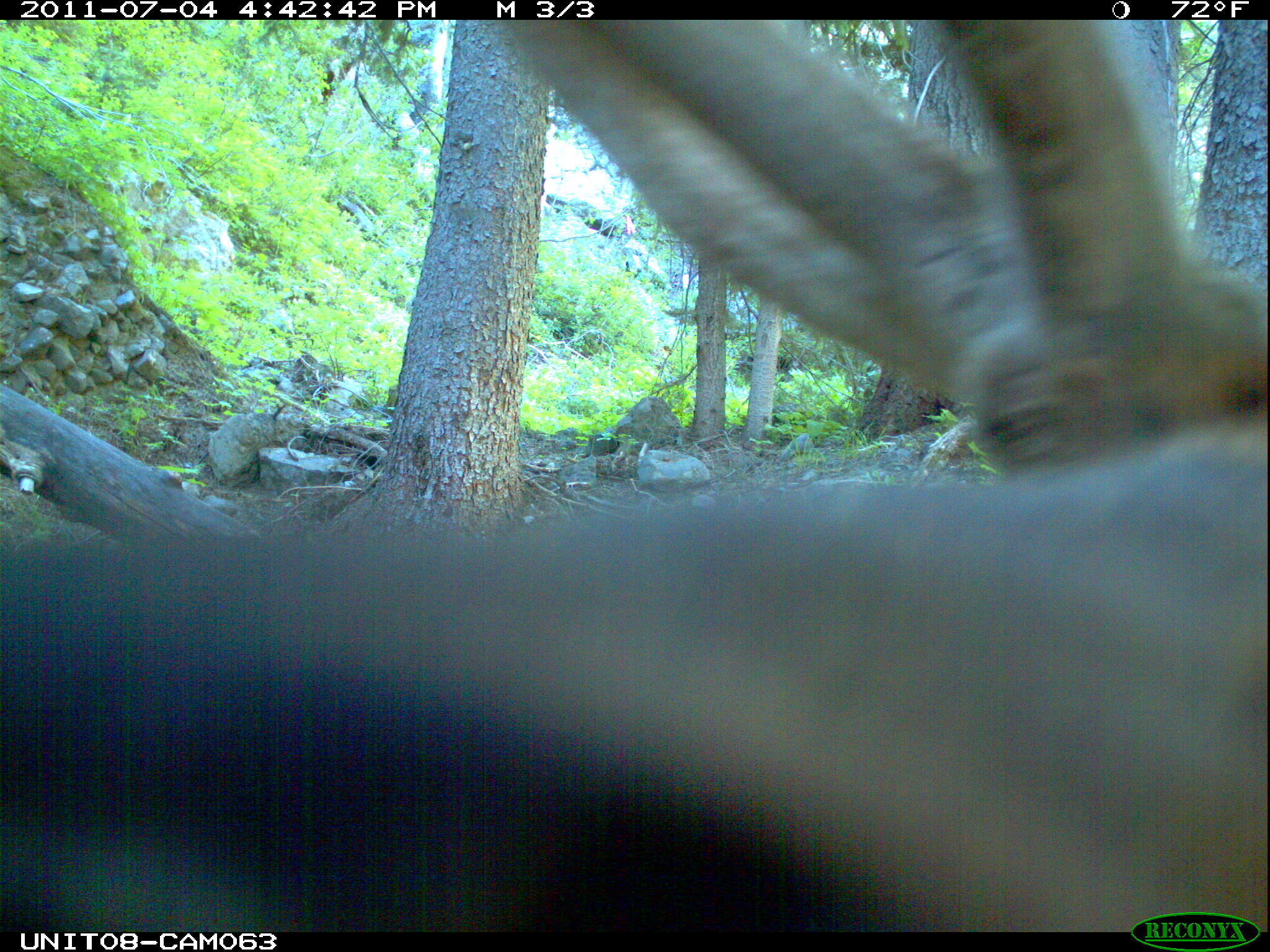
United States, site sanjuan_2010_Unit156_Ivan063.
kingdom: Animalia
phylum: Chordata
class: Mammalia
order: Artiodactyla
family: Cervidae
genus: Cervus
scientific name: Cervus elaphus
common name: red deer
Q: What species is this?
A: Cervus elaphus (red deer).